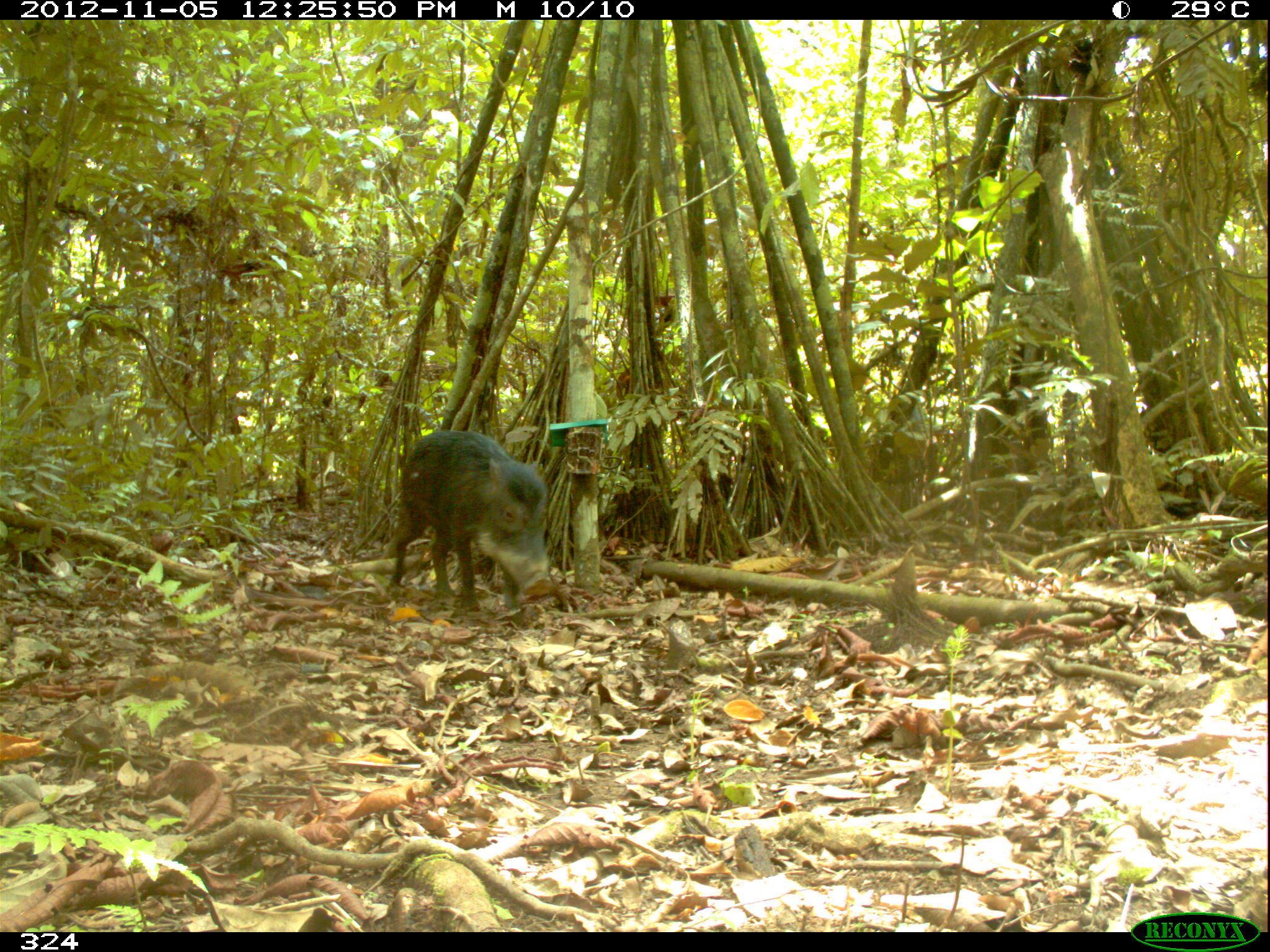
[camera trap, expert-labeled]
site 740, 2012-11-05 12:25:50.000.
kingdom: Animalia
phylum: Chordata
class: Mammalia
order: Artiodactyla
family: Tayassuidae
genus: Tayassu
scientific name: Tayassu pecari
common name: white-lipped peccary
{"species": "Tayassu pecari (white-lipped peccary)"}